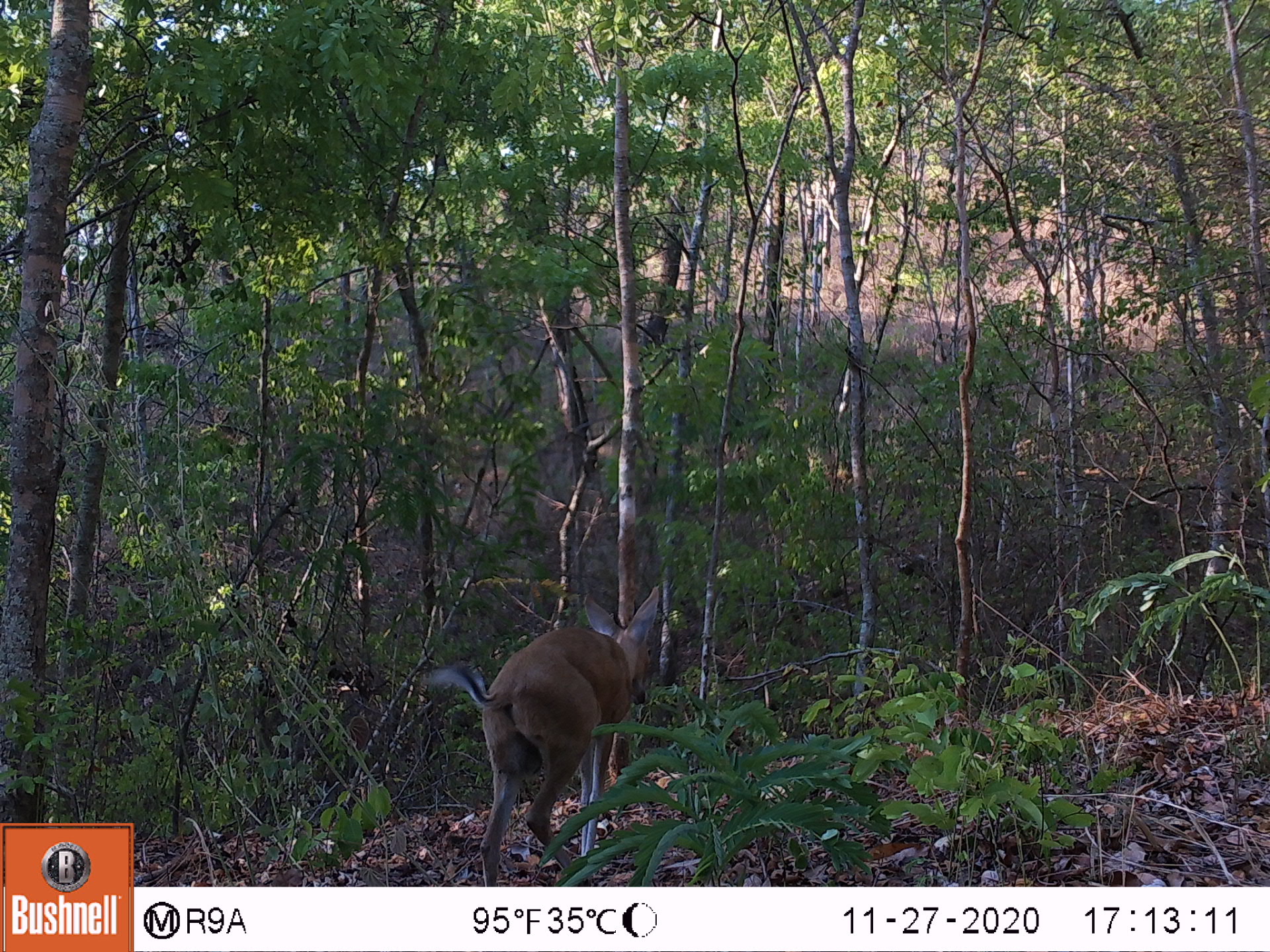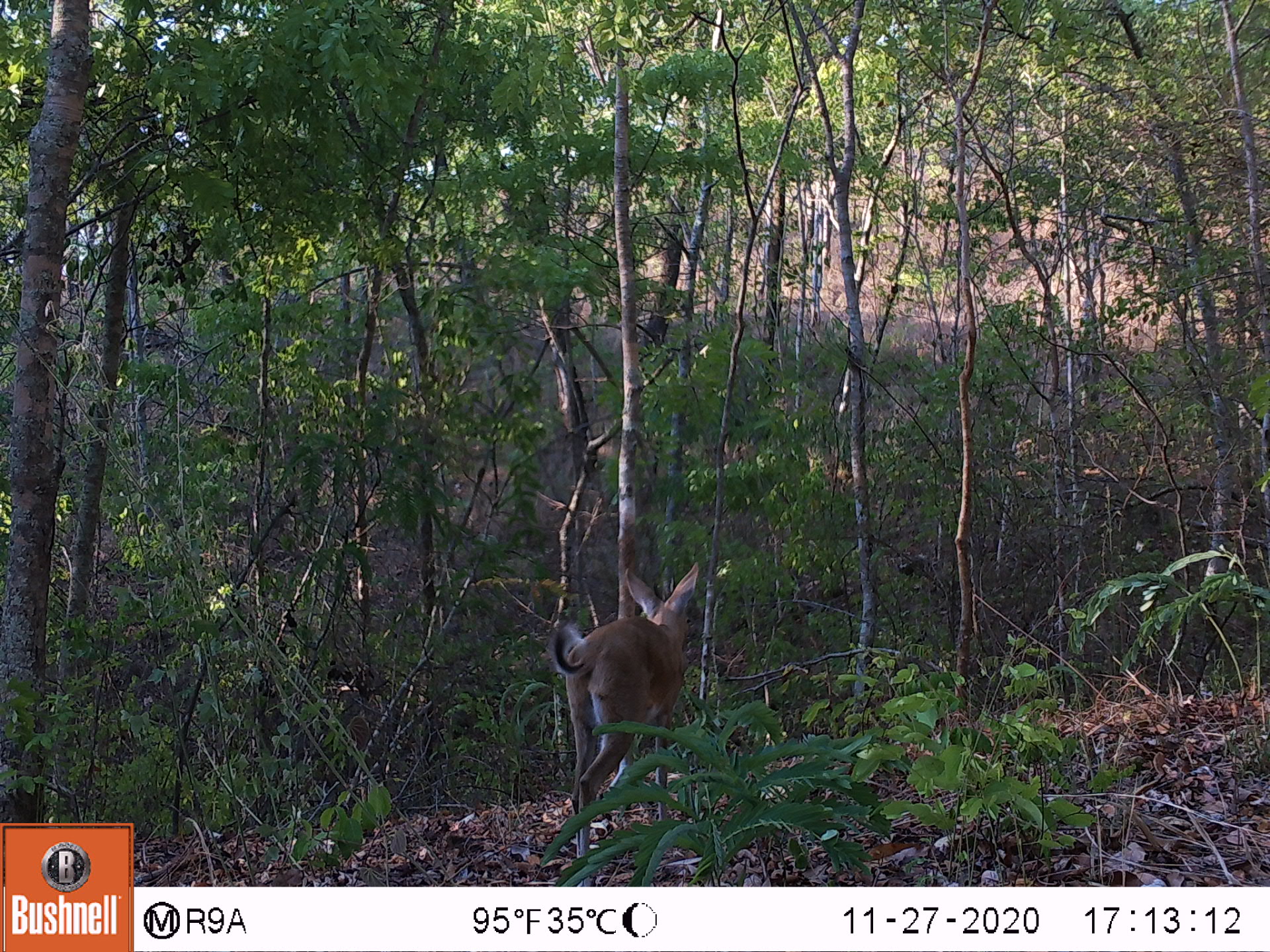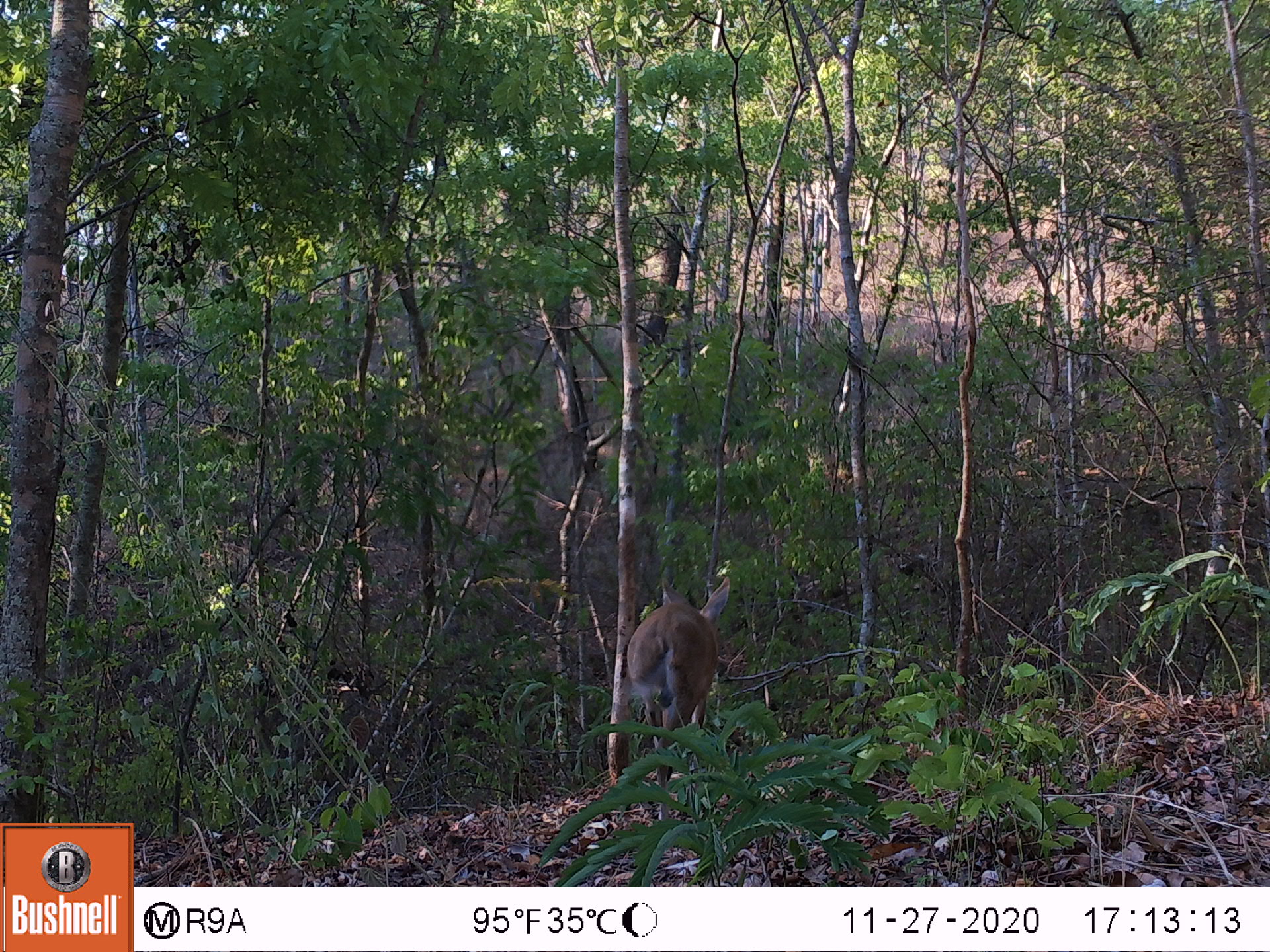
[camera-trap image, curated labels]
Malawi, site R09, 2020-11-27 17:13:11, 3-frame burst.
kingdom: Animalia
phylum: Chordata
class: Mammalia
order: Artiodactyla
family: Bovidae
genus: Sylvicapra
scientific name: Sylvicapra grimmia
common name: common duiker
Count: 1.